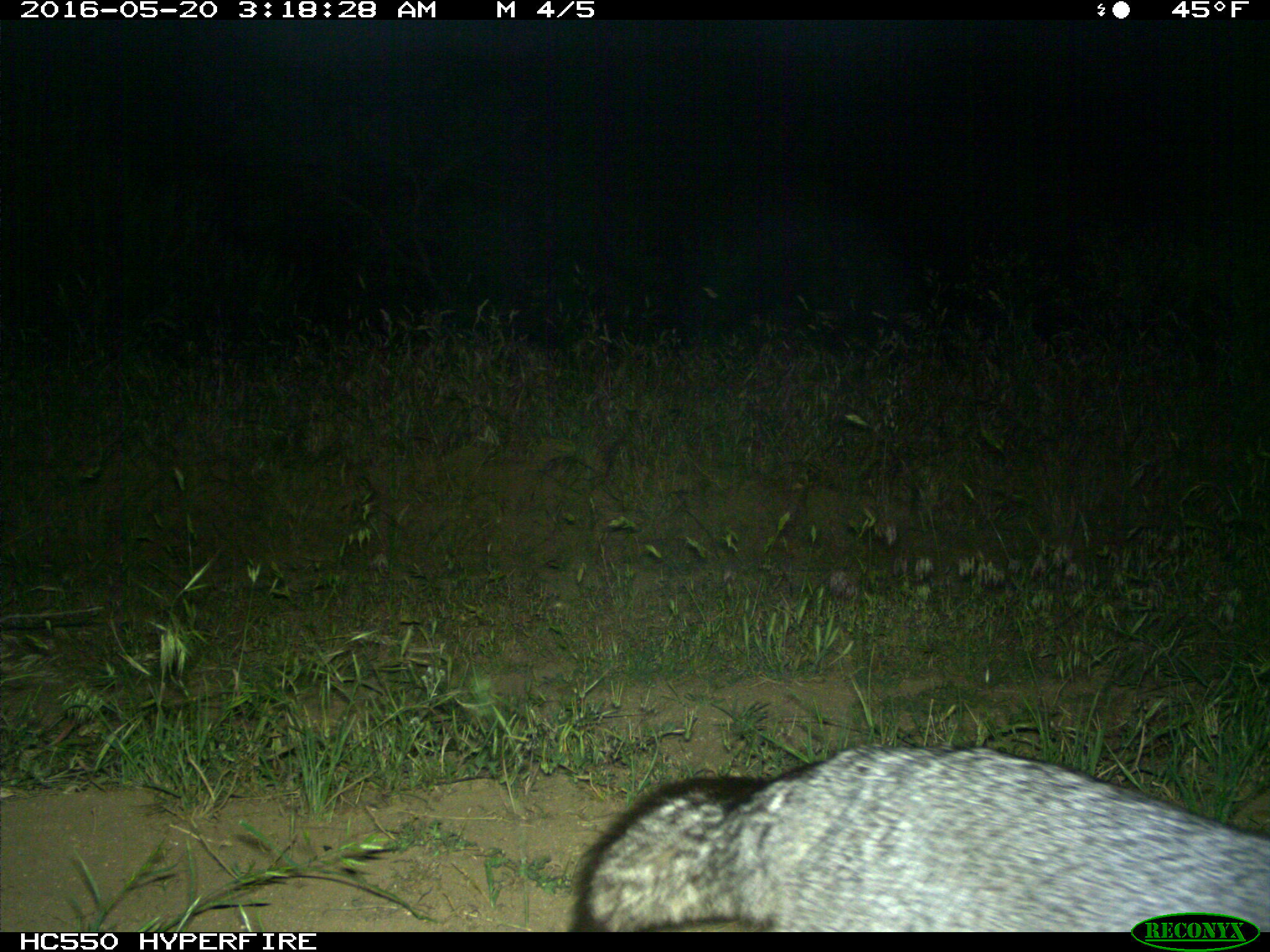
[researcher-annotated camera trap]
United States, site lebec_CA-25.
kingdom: Animalia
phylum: Chordata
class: Mammalia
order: Carnivora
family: Canidae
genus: Urocyon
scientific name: Urocyon cinereoargenteus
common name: gray fox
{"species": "Urocyon cinereoargenteus (gray fox)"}